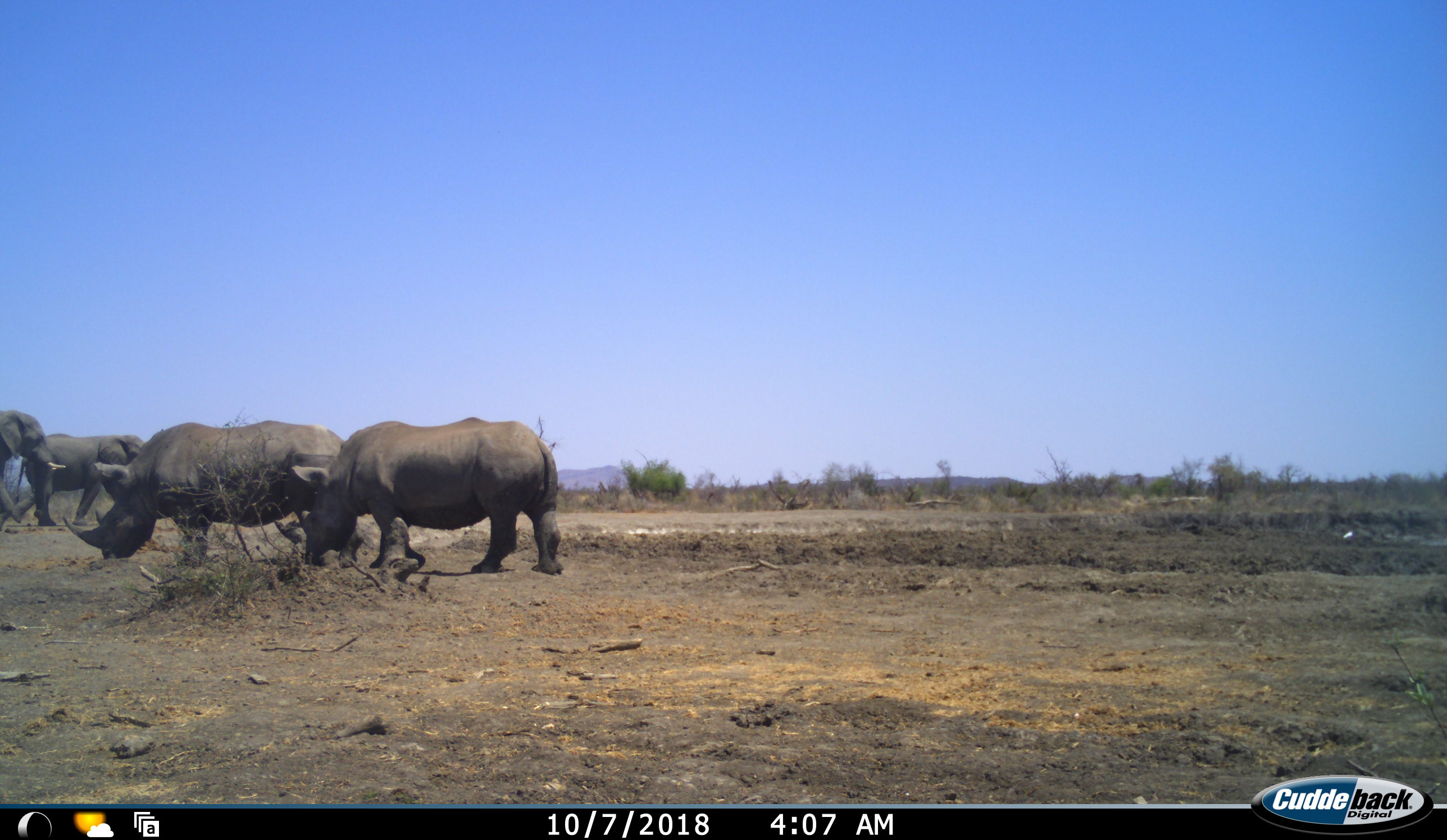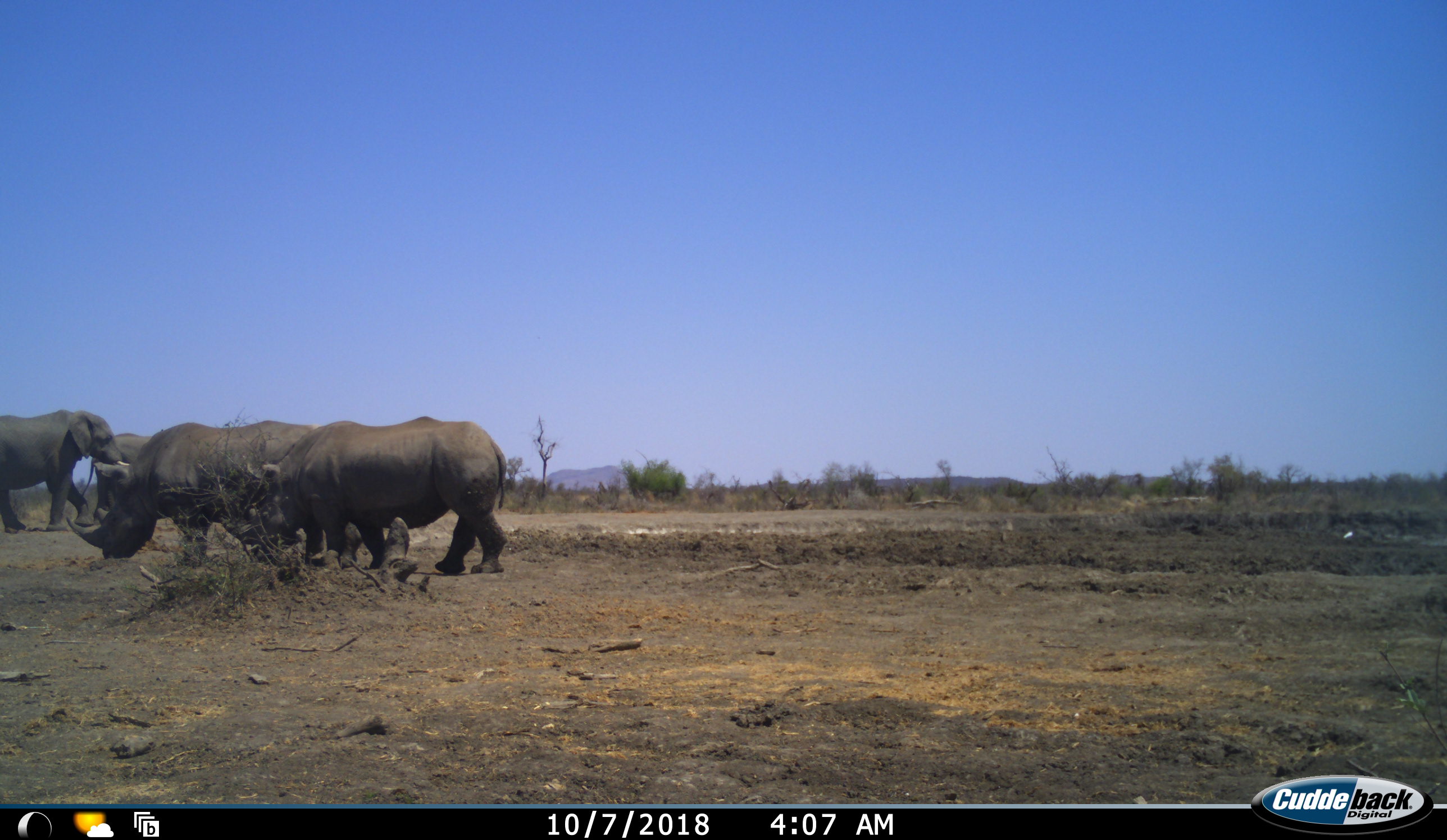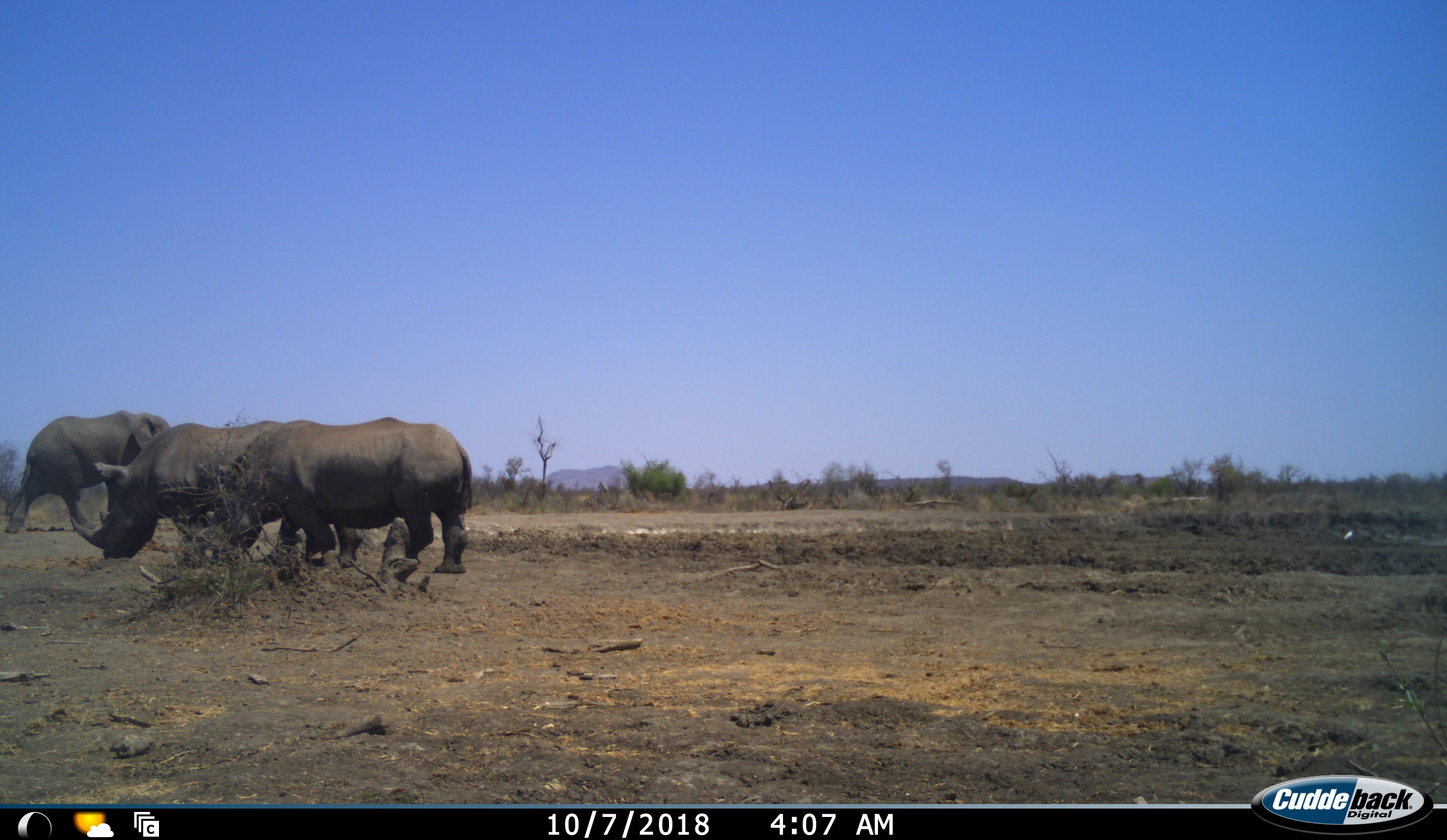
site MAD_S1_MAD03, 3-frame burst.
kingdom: Animalia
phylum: Chordata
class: Mammalia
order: Proboscidea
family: Elephantidae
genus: Loxodonta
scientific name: Loxodonta africana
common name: african bush elephant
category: elephant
Elephant (african bush elephant) (Loxodonta africana), count 2. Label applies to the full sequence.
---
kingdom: Animalia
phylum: Chordata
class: Mammalia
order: Perissodactyla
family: Rhinocerotidae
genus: Diceros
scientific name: Diceros bicornis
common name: black rhinoceros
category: rhinocerosblack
Rhinocerosblack (black rhinoceros) (Diceros bicornis), count 2. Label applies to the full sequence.